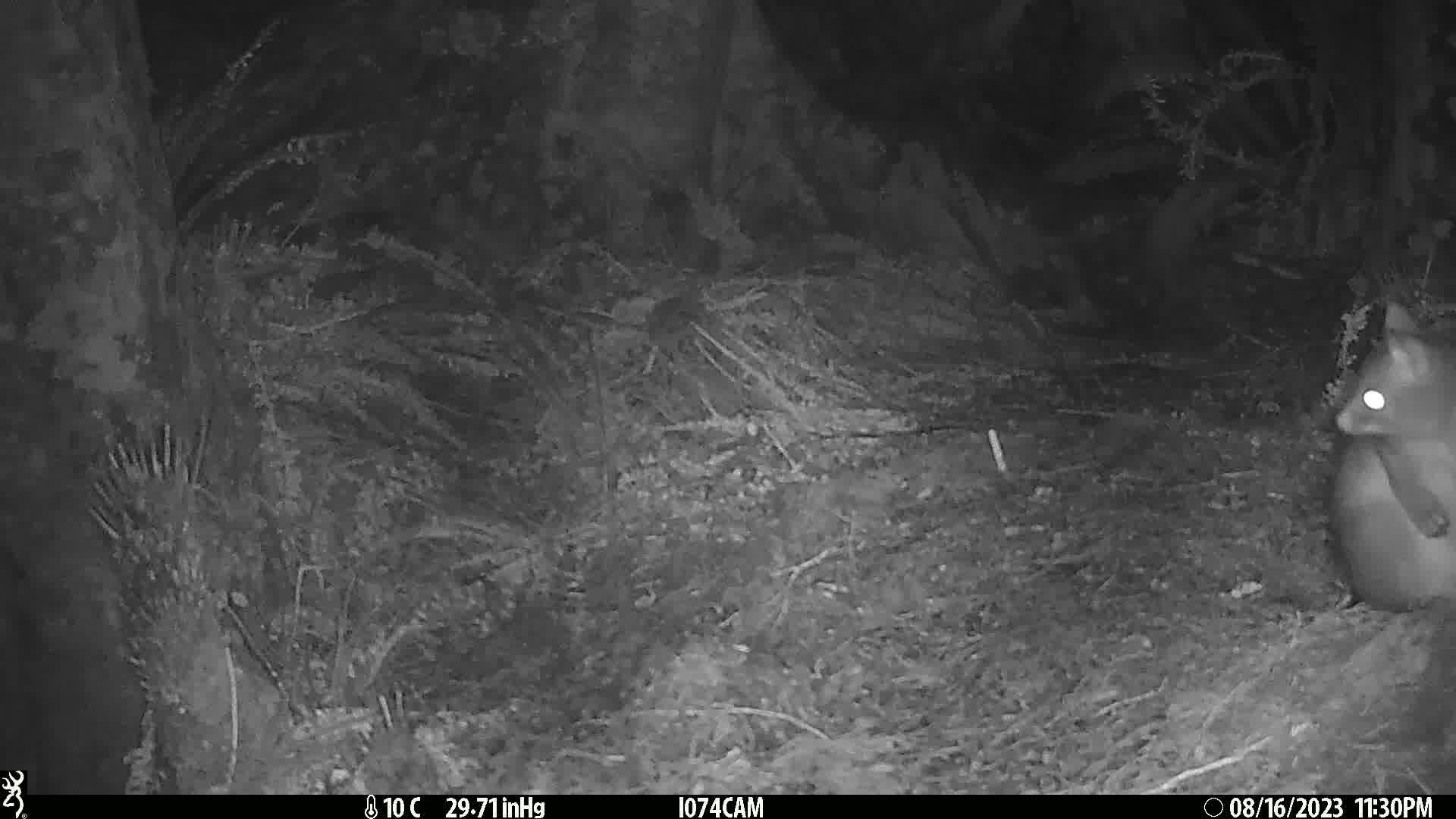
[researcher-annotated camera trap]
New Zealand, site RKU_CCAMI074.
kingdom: Animalia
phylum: Chordata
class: Mammalia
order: Diprotodontia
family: Phalangeridae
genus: Trichosurus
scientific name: Trichosurus vulpecula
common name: common brushtail possum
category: possum